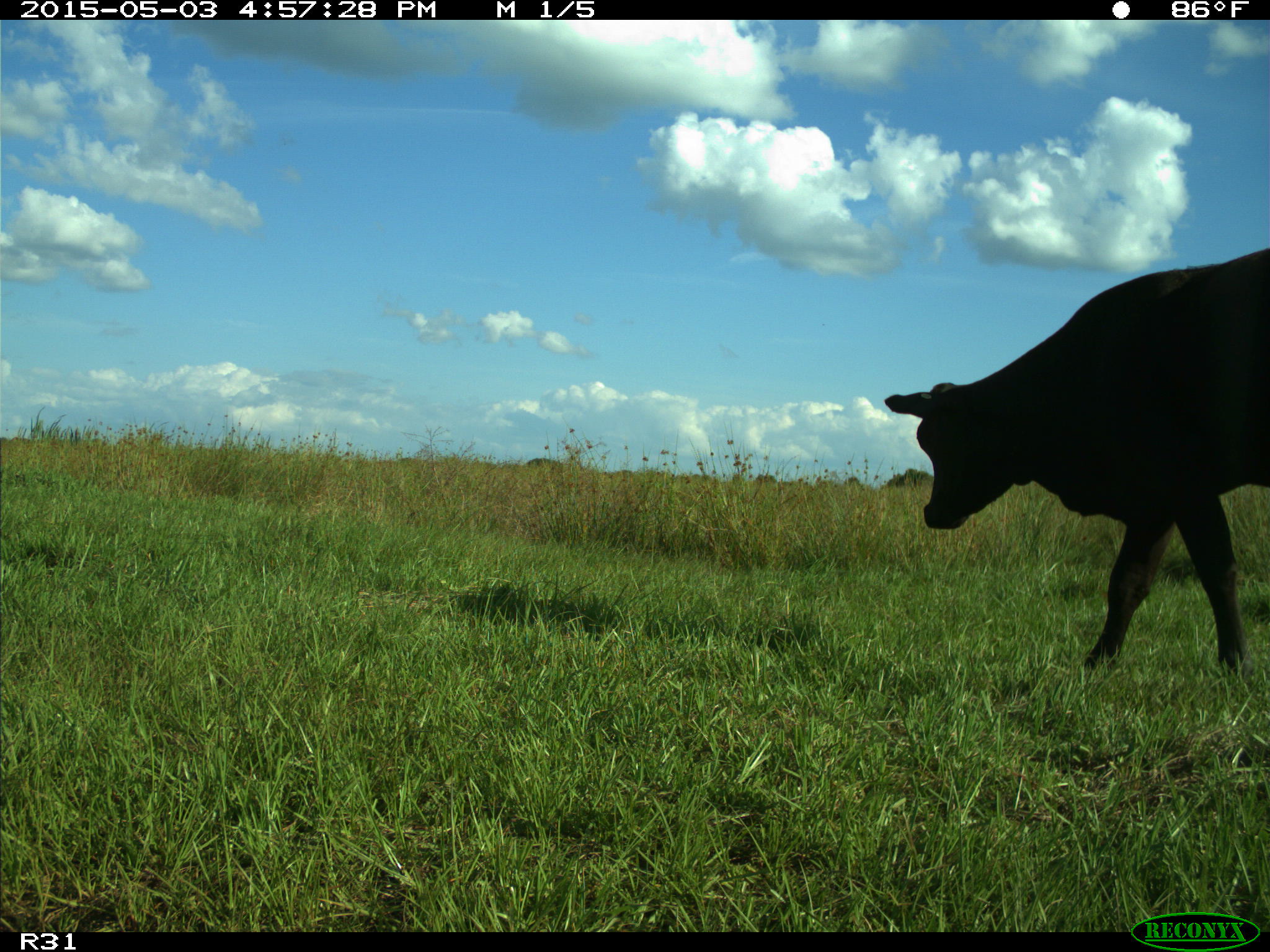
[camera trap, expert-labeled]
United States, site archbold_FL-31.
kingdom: Animalia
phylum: Chordata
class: Mammalia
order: Artiodactyla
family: Bovidae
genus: Bos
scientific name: Bos taurus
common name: domestic cow